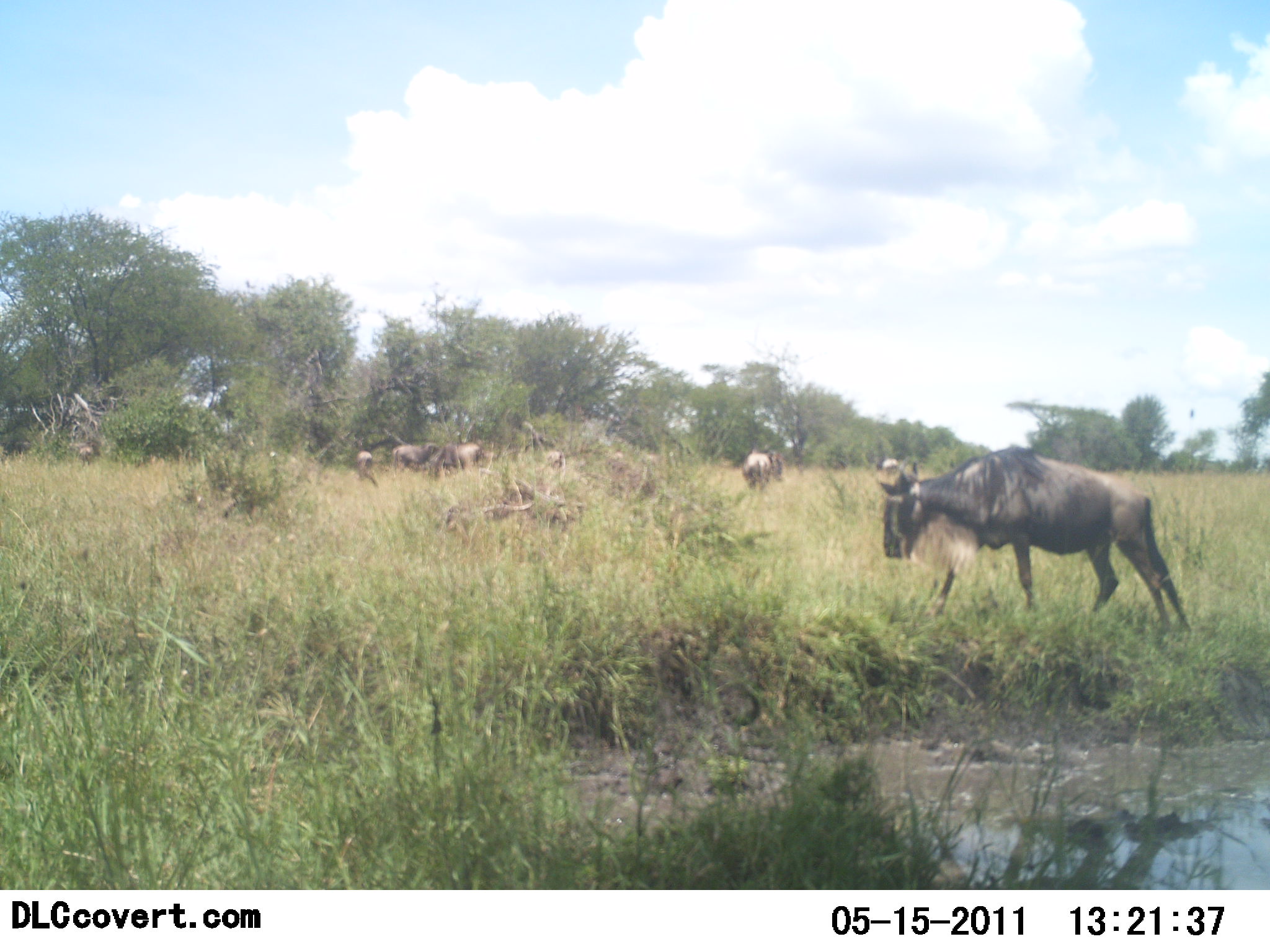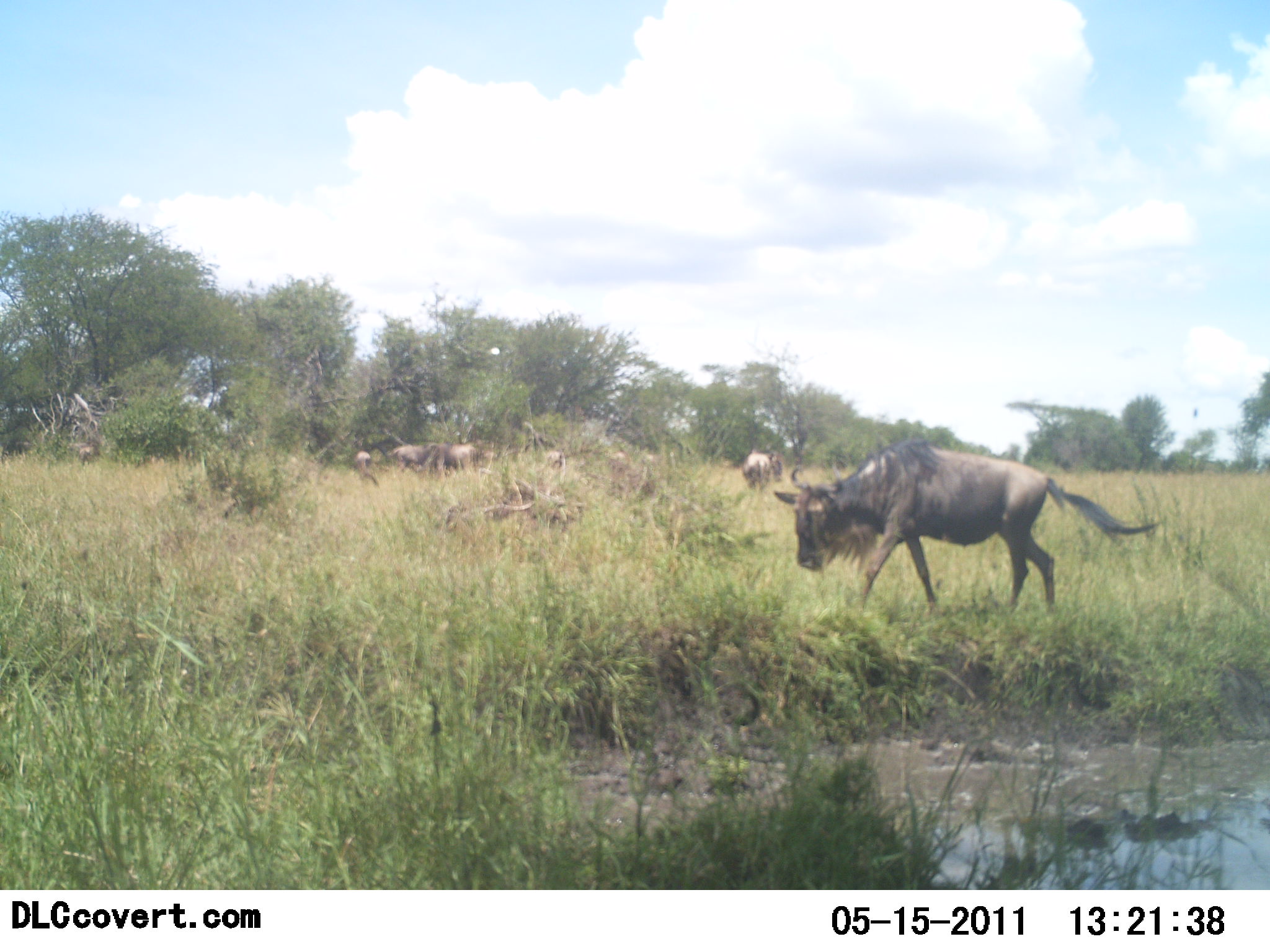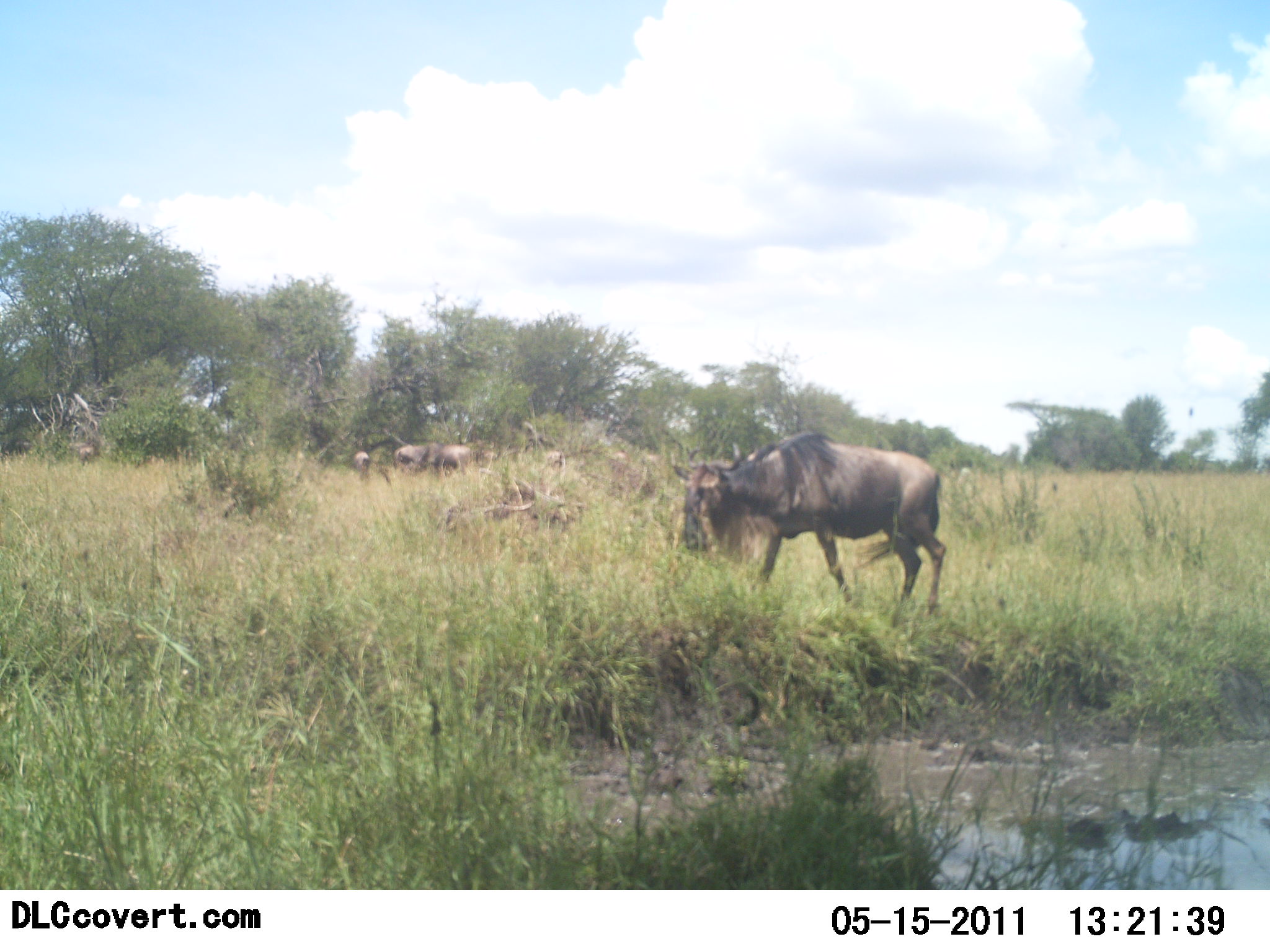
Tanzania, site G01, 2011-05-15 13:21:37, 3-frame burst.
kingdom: Animalia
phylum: Chordata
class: Mammalia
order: Artiodactyla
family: Bovidae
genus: Connochaetes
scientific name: Connochaetes taurinus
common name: blue wildebeest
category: wildebeest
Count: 5.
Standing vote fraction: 36%.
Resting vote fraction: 0%.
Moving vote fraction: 91%.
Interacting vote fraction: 0%.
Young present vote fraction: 0%.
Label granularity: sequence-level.